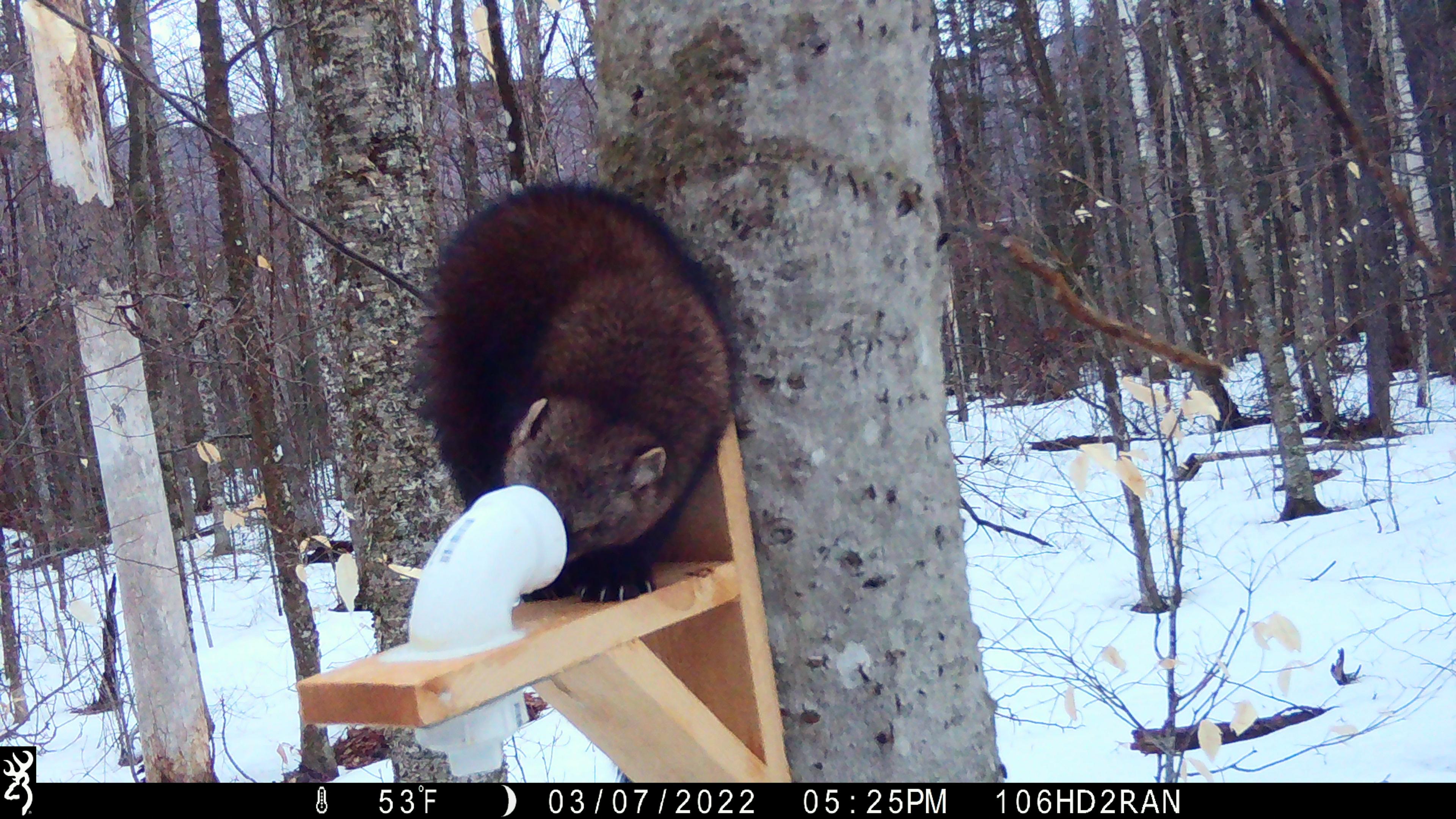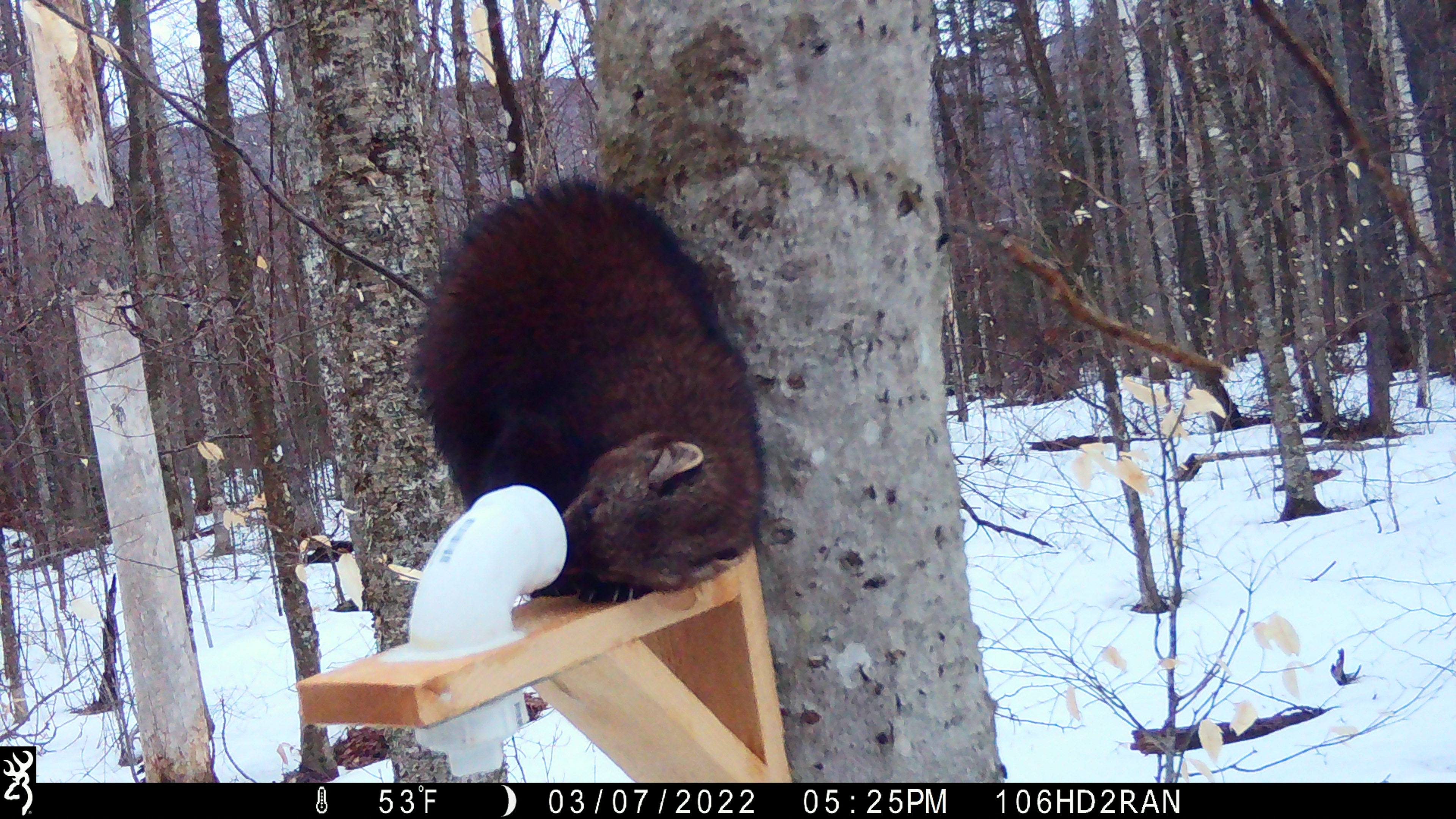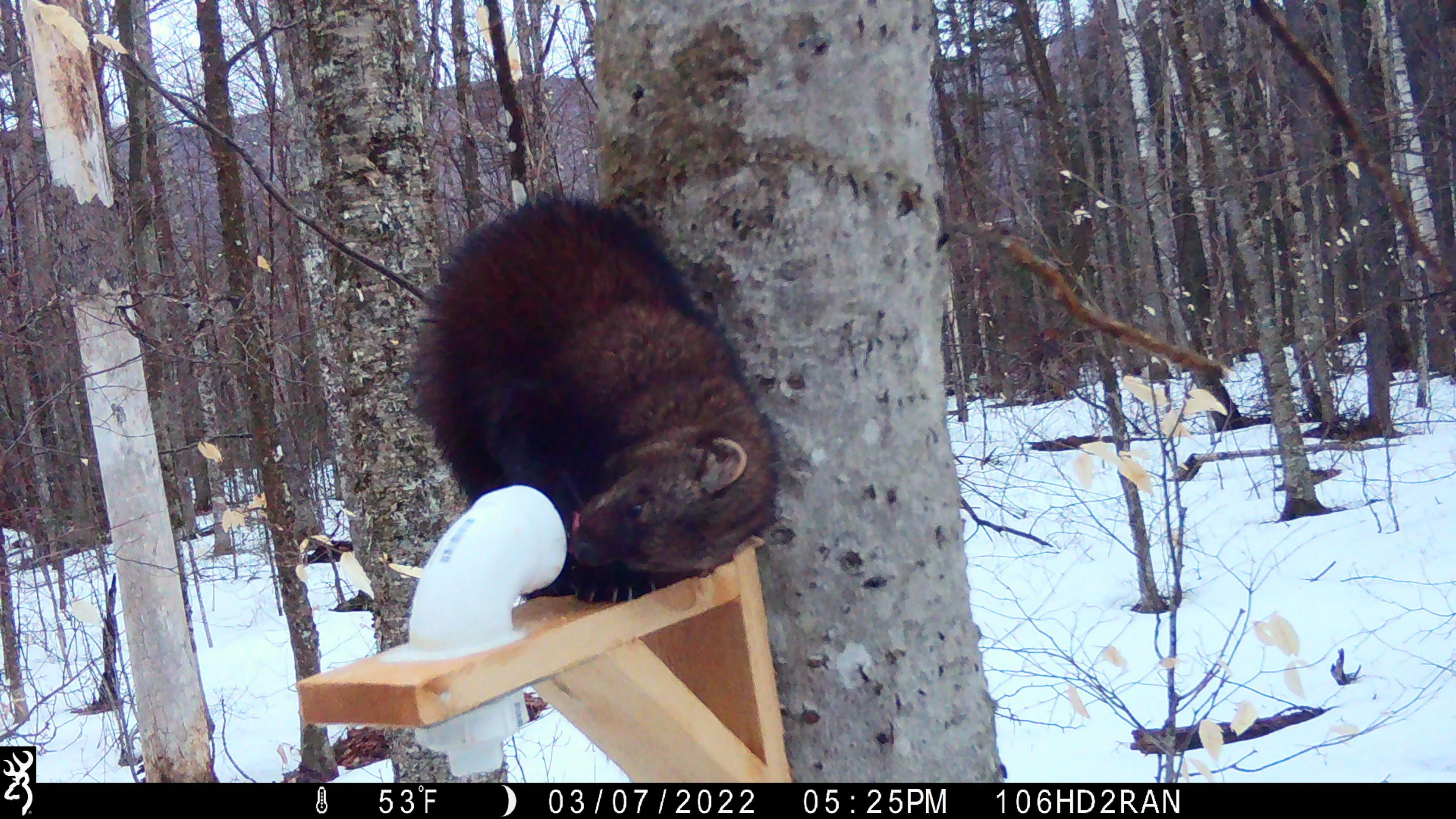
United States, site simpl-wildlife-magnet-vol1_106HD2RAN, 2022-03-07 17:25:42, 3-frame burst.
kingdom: Animalia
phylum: Chordata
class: Mammalia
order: Carnivora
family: Mustelidae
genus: Pekania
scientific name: Pekania pennanti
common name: fisher